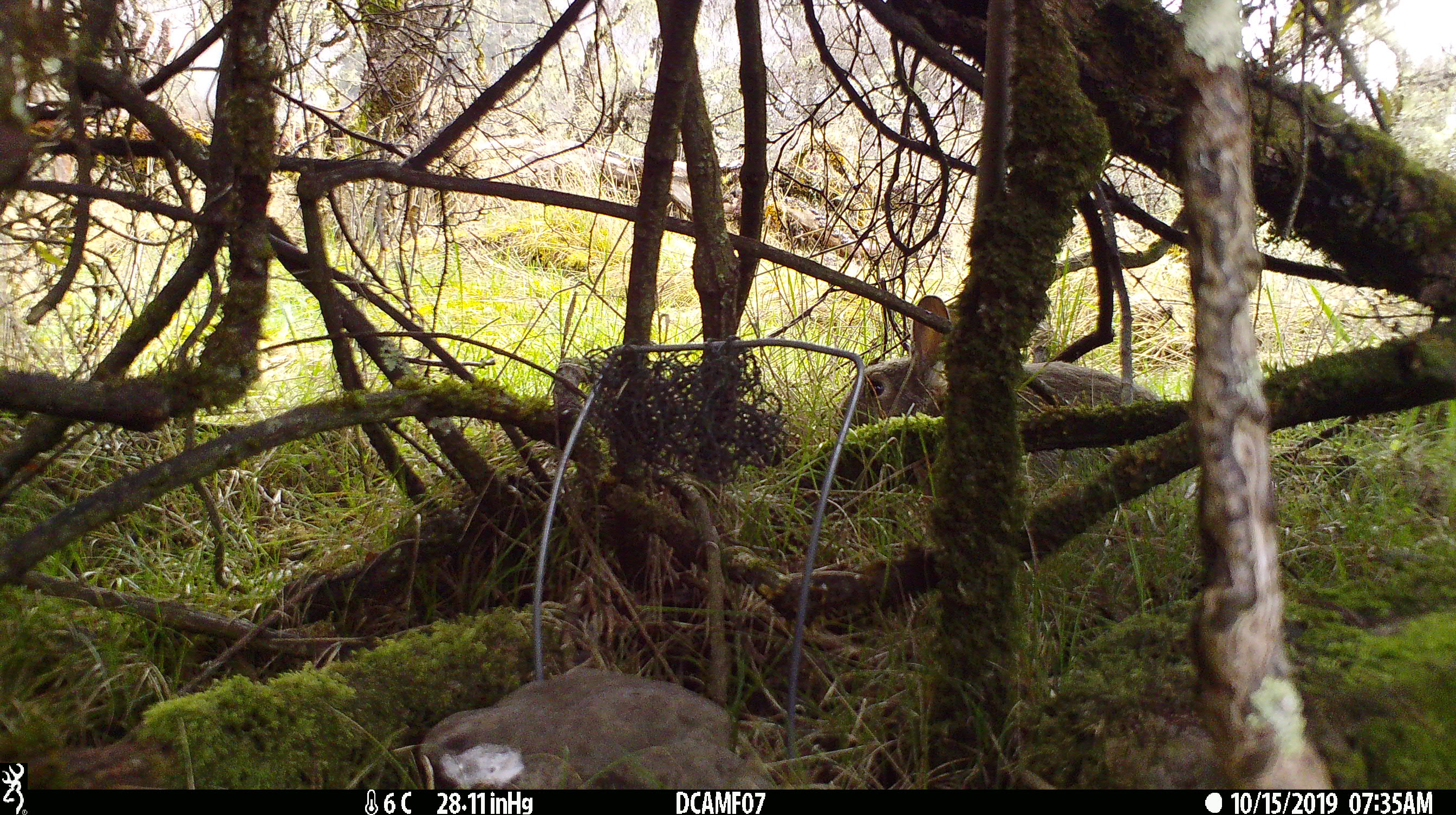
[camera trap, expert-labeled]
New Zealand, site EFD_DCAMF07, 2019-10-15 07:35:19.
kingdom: Animalia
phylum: Chordata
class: Mammalia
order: Lagomorpha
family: Leporidae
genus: Oryctolagus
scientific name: Oryctolagus cuniculus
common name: european rabbit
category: rabbit